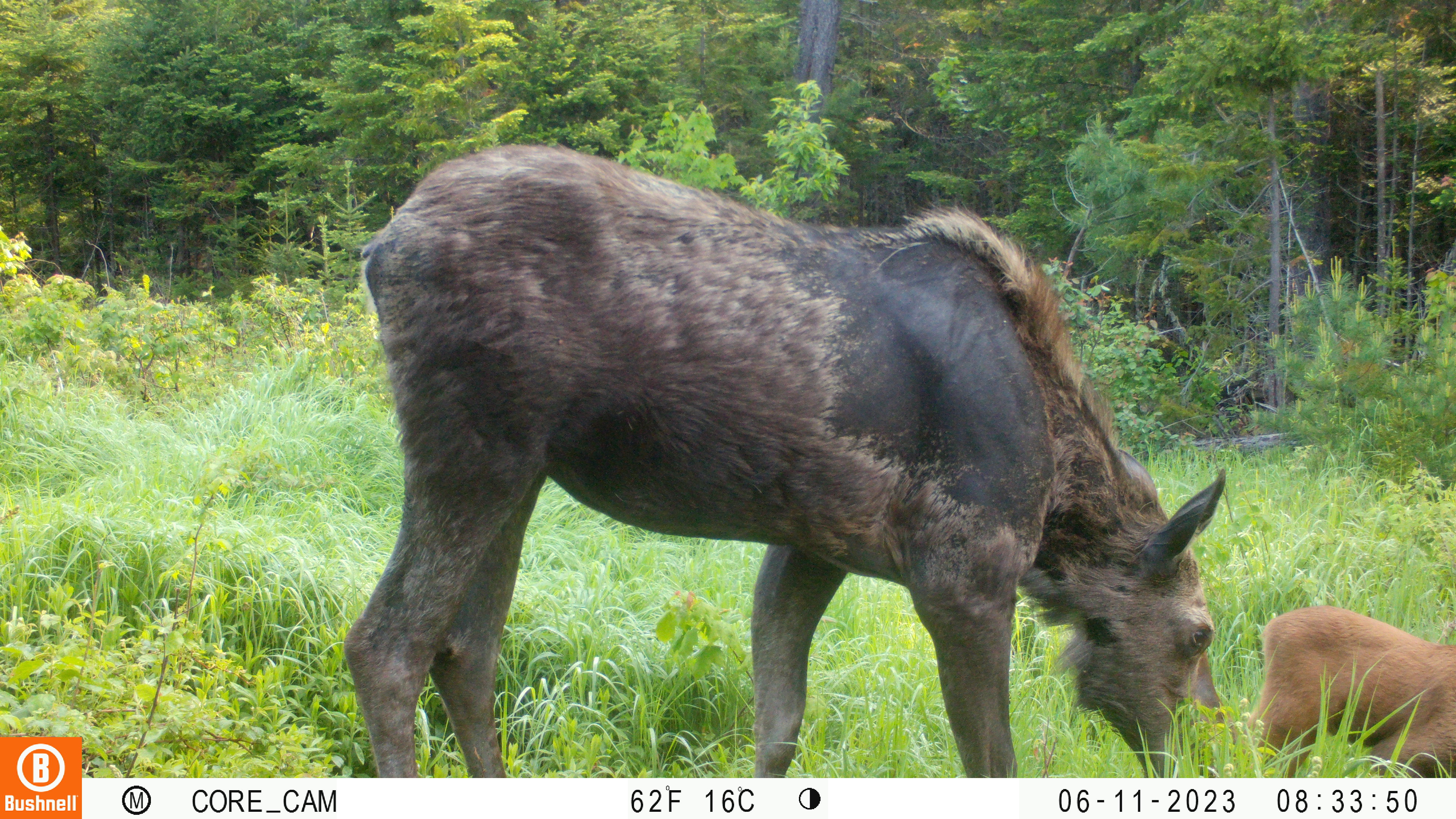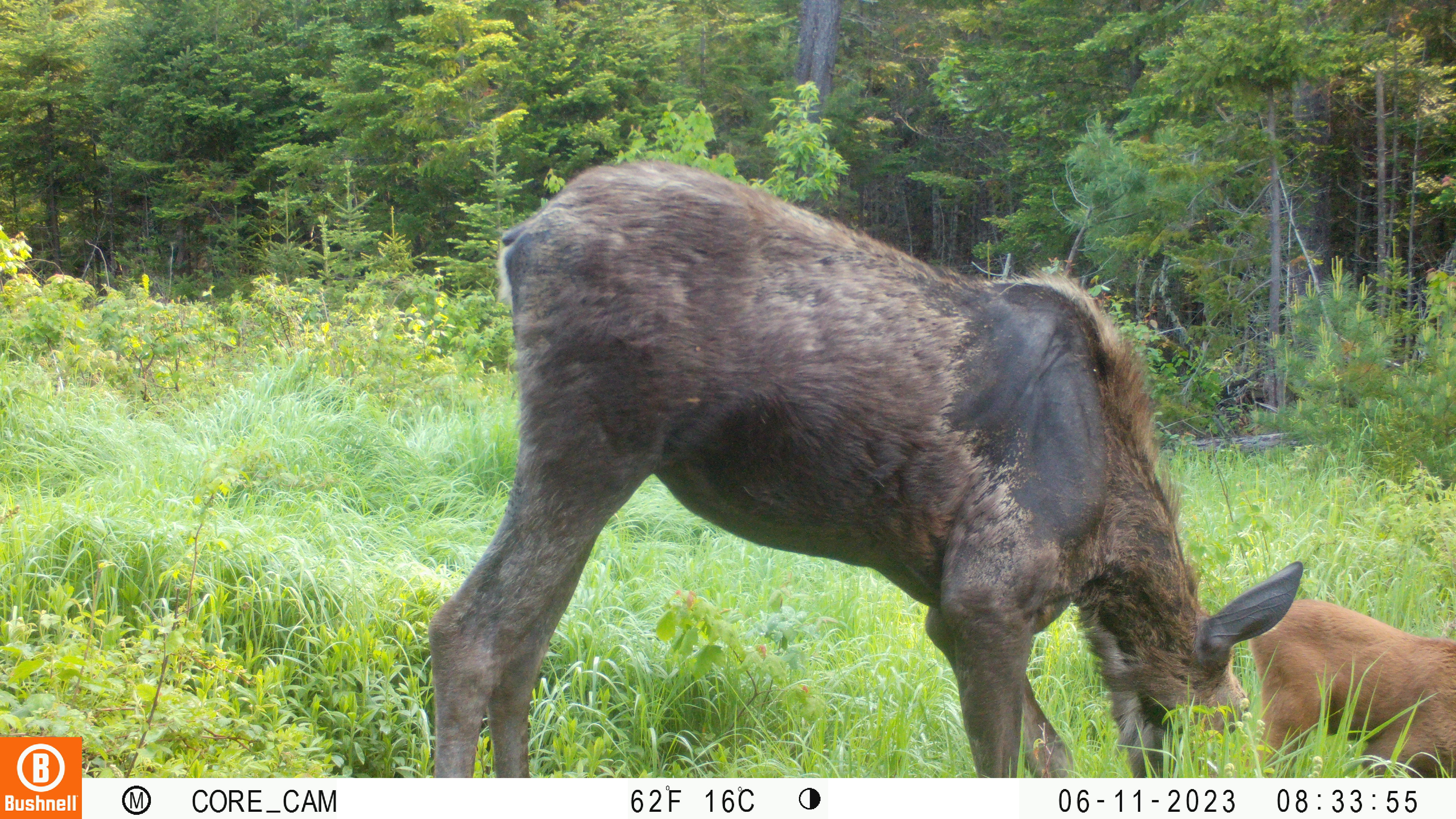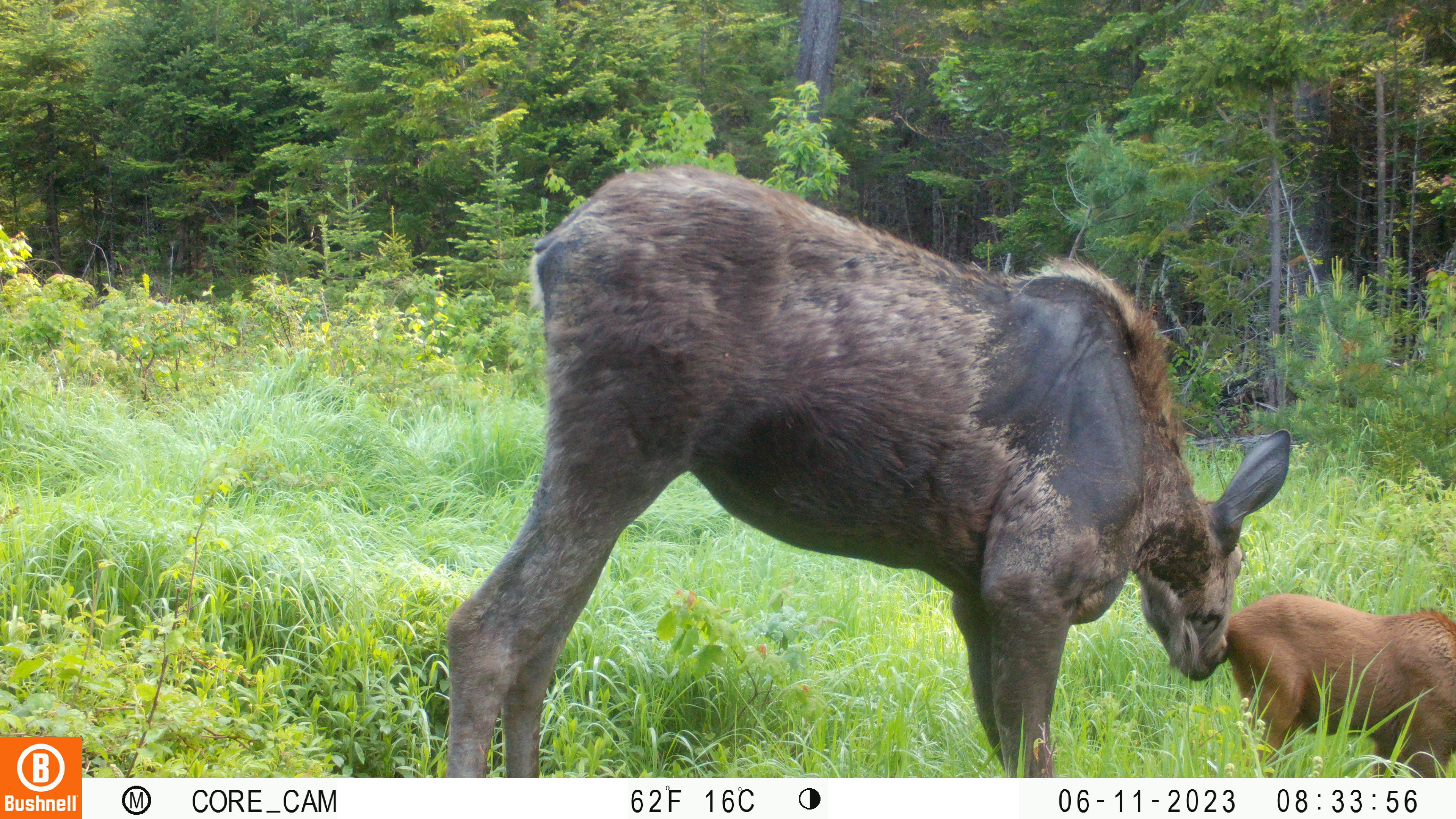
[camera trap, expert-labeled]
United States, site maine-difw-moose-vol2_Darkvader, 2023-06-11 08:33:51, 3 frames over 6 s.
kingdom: Animalia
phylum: Chordata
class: Mammalia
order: Artiodactyla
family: Cervidae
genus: Alces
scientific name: Alces alces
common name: moose